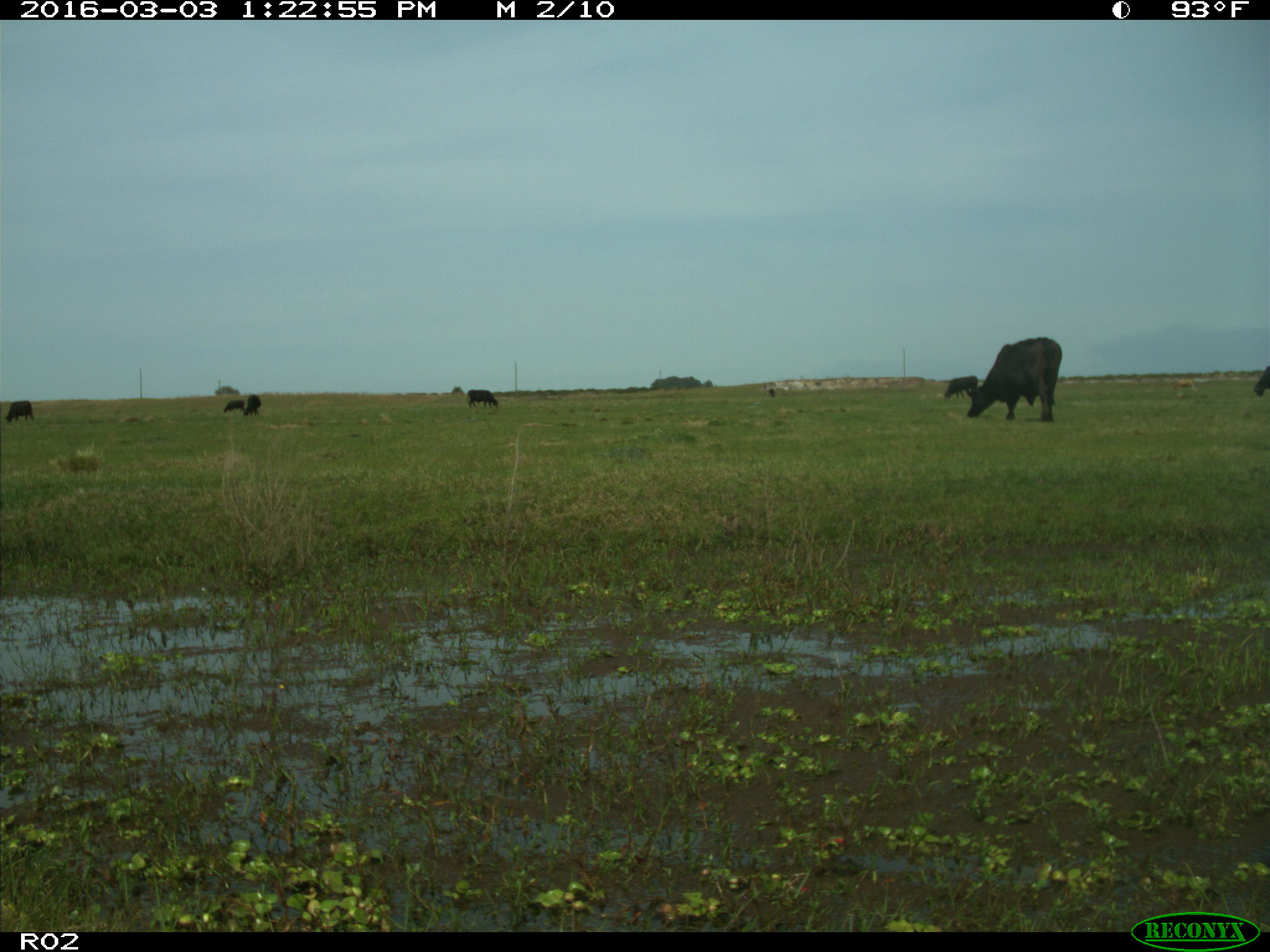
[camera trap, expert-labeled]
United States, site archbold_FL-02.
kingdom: Animalia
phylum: Chordata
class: Mammalia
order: Artiodactyla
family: Bovidae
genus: Bos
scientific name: Bos taurus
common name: domestic cow